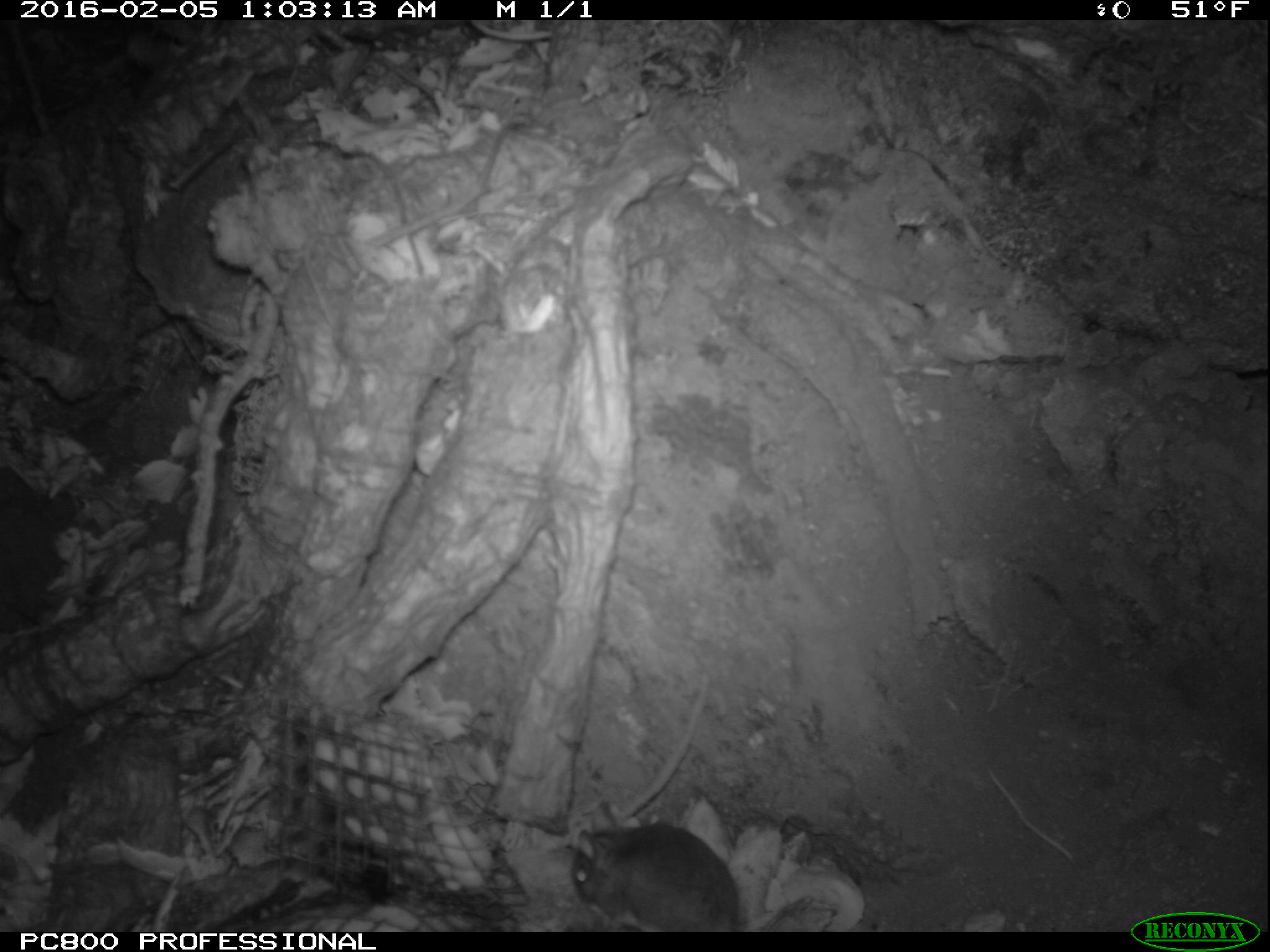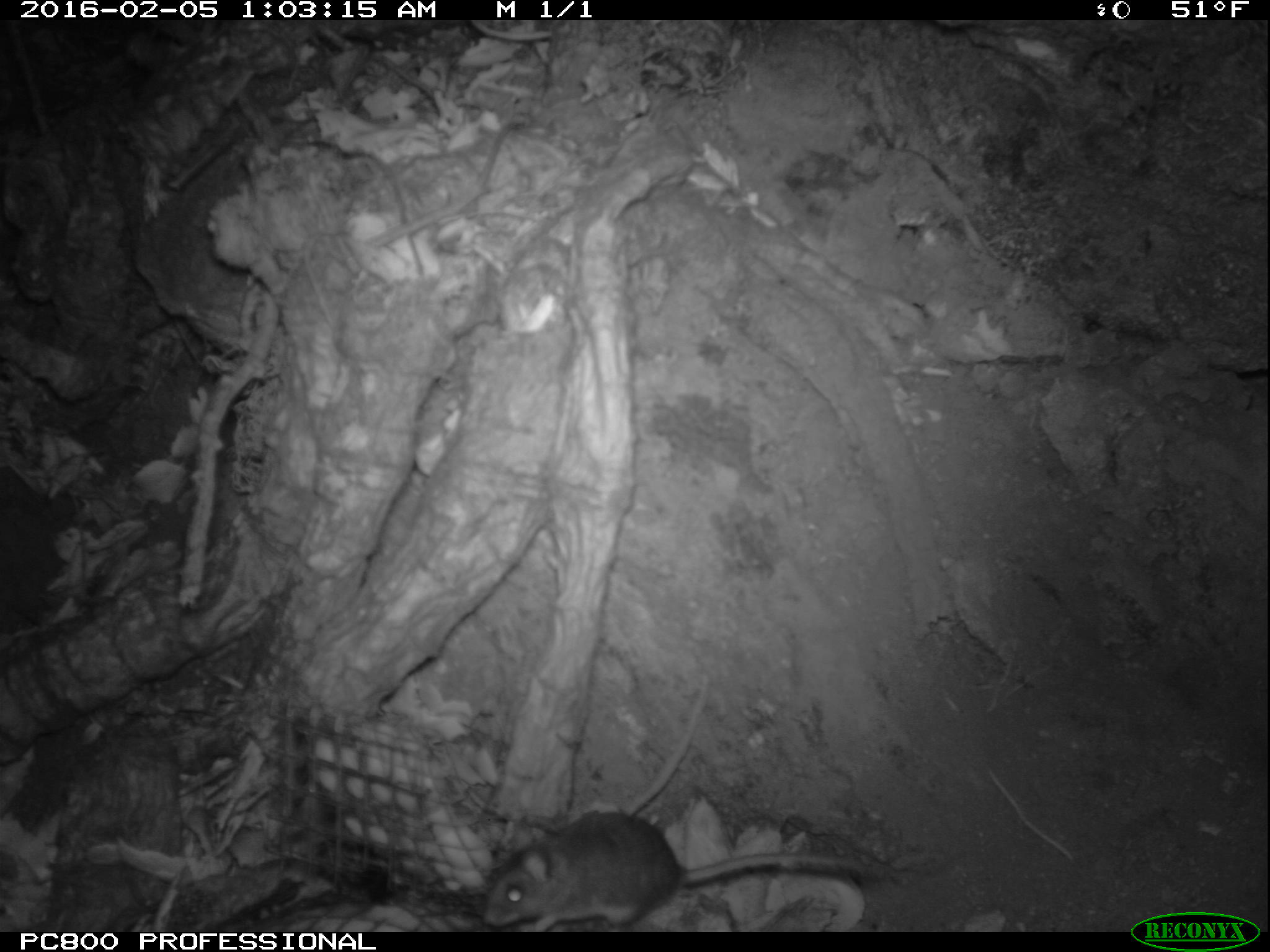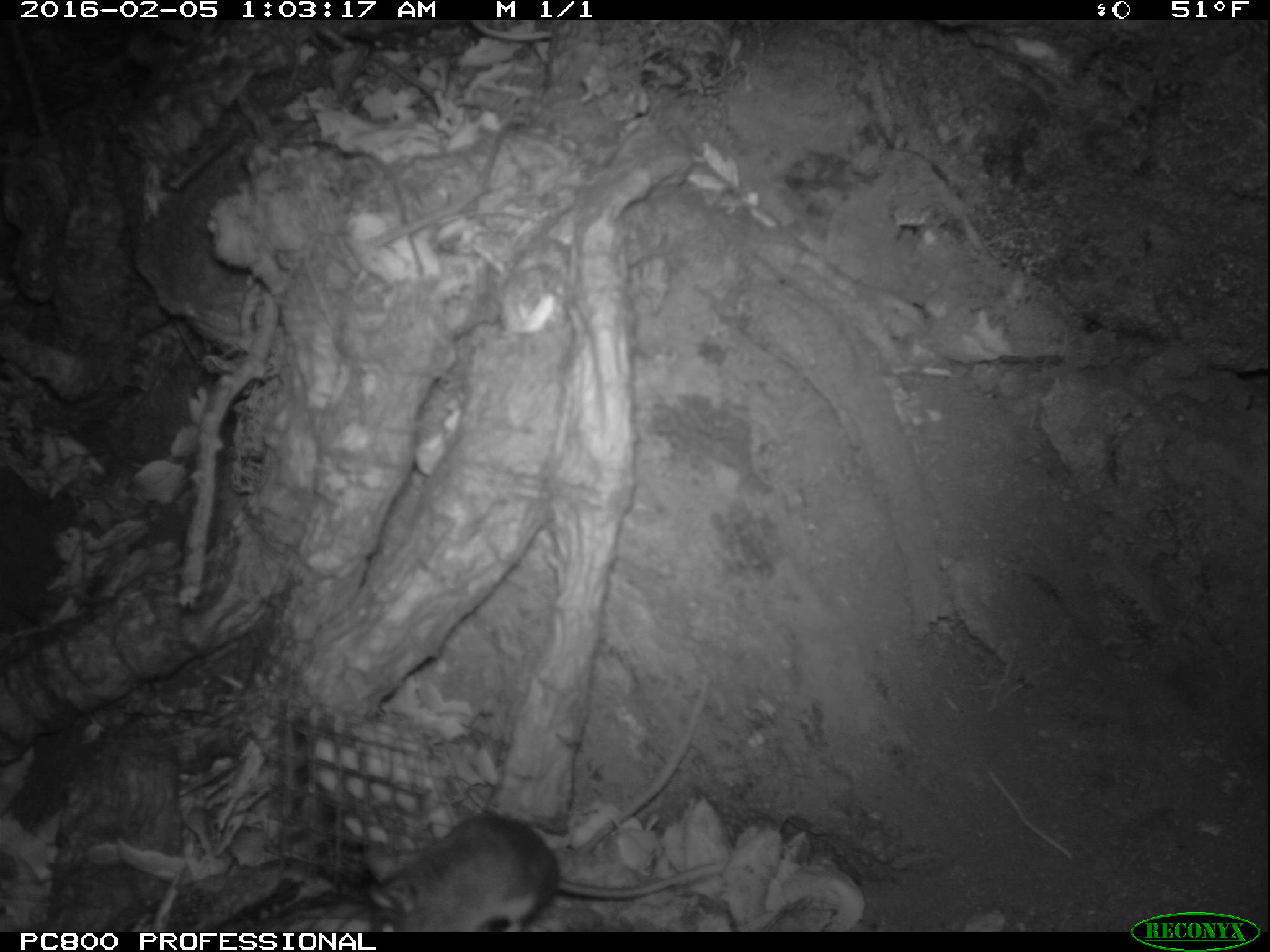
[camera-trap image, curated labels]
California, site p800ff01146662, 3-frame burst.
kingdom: Animalia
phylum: Chordata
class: Mammalia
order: Rodentia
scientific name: Rodentia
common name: rodent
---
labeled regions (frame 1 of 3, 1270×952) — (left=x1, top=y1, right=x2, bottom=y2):
rodent: (left=569, top=801, right=740, bottom=932)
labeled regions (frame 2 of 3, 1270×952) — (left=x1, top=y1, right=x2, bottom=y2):
rodent: (left=485, top=809, right=892, bottom=927)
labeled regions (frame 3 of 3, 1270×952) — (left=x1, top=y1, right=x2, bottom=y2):
rodent: (left=364, top=812, right=722, bottom=932)